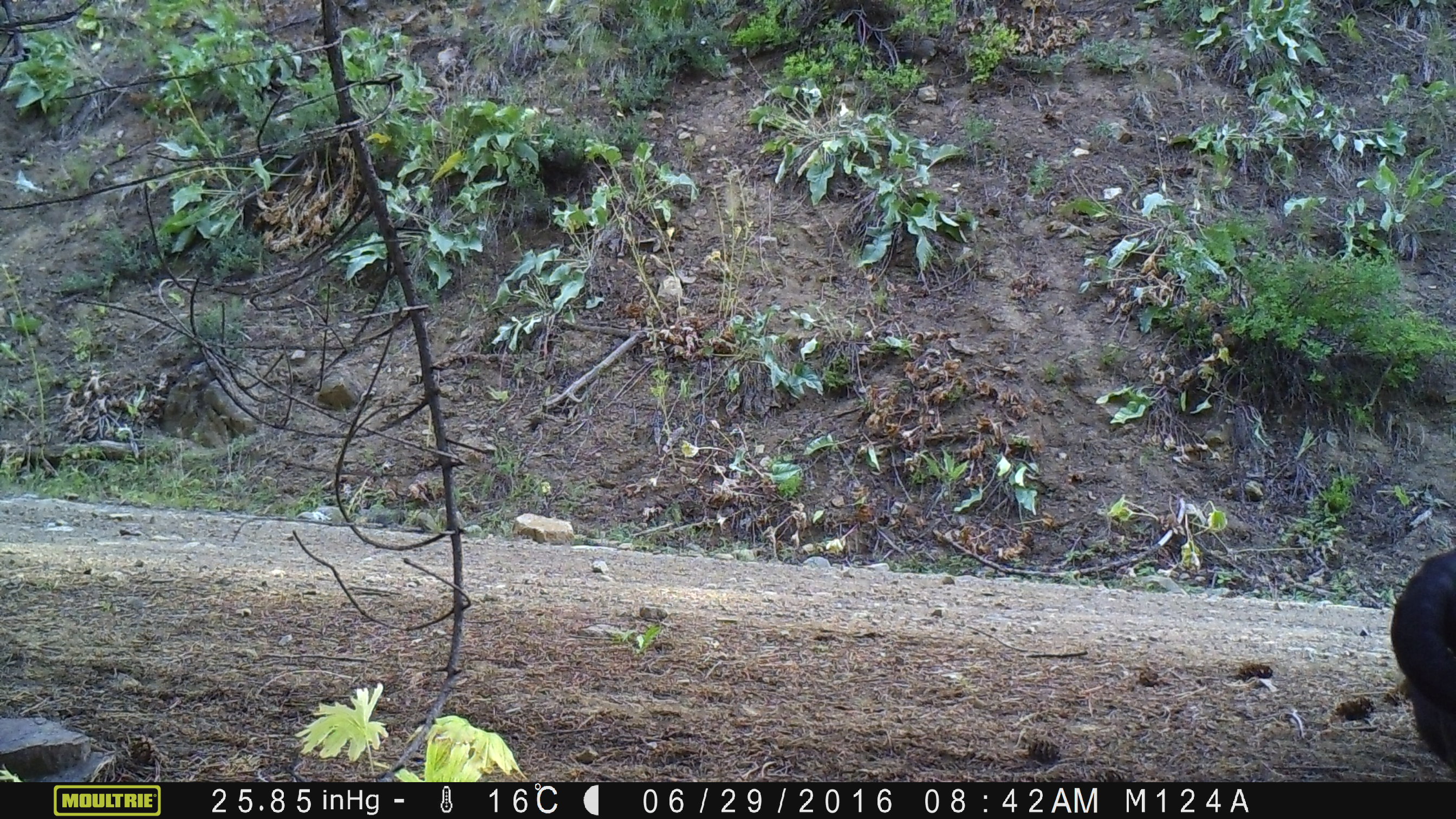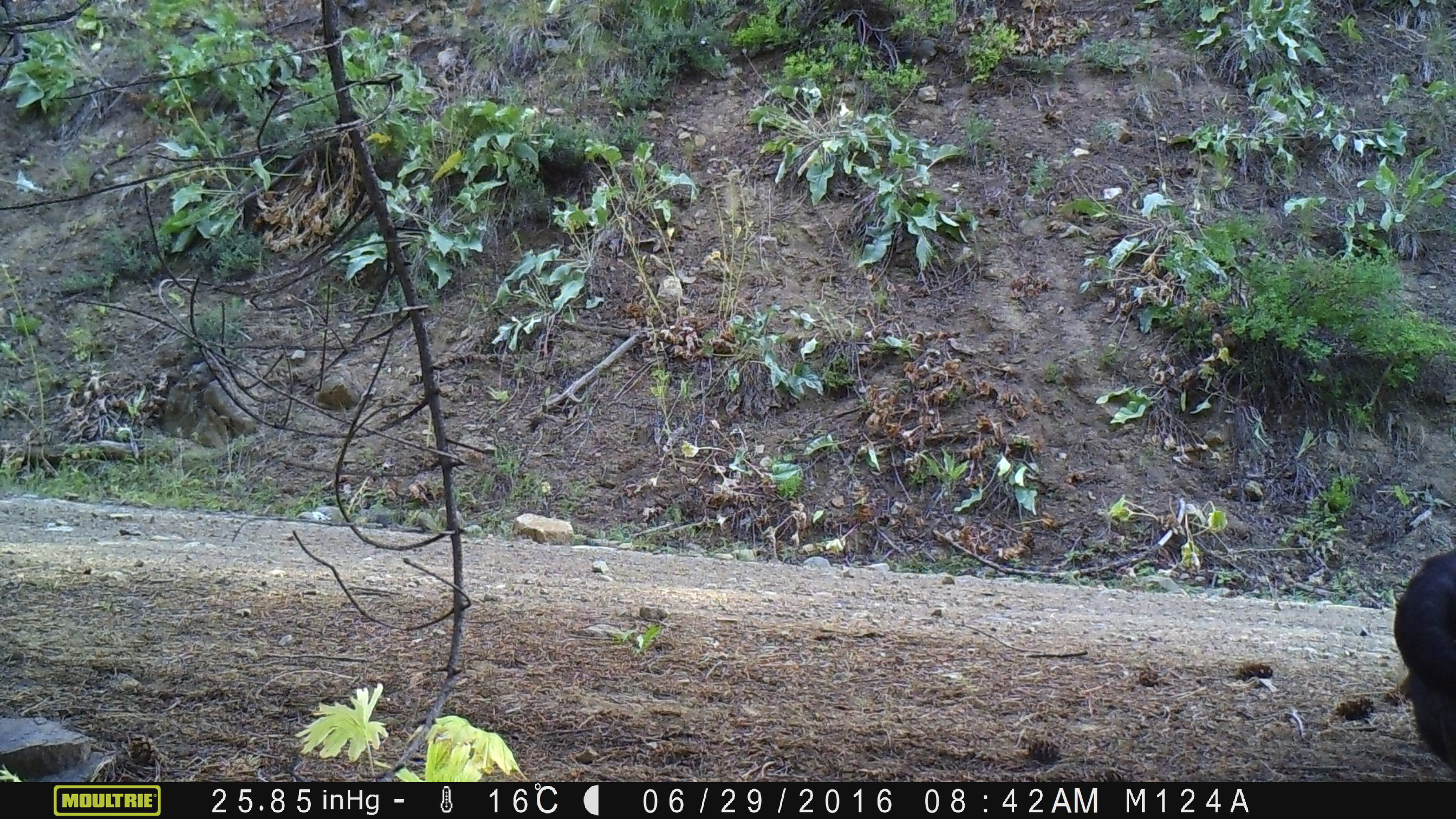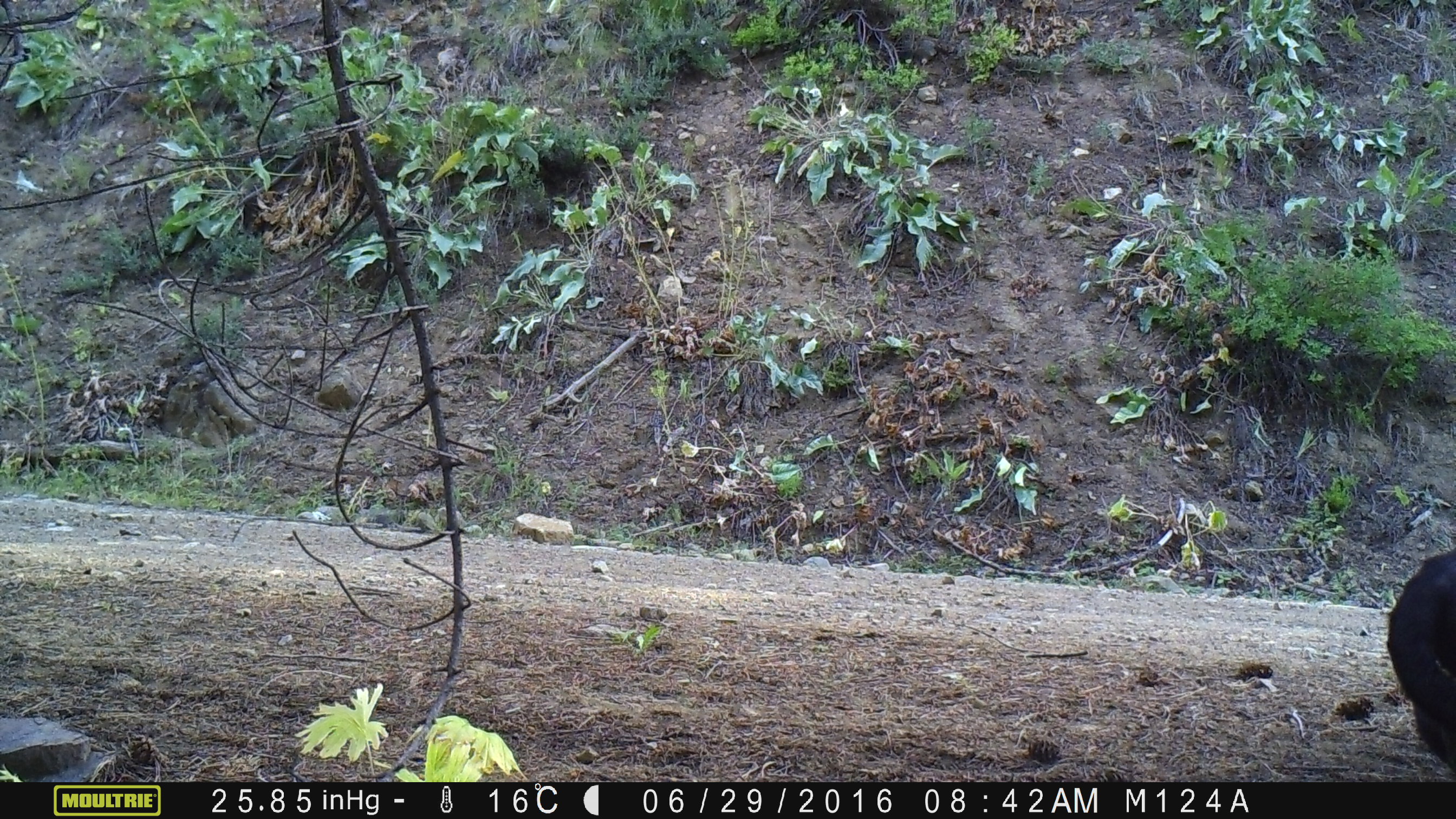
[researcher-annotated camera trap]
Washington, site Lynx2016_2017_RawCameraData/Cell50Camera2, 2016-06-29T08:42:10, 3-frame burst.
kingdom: Animalia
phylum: Chordata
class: Mammalia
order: Artiodactyla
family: Bovidae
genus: Bos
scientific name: Bos taurus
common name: domestic cattle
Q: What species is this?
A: Domestic cattle (Bos taurus).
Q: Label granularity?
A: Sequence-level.